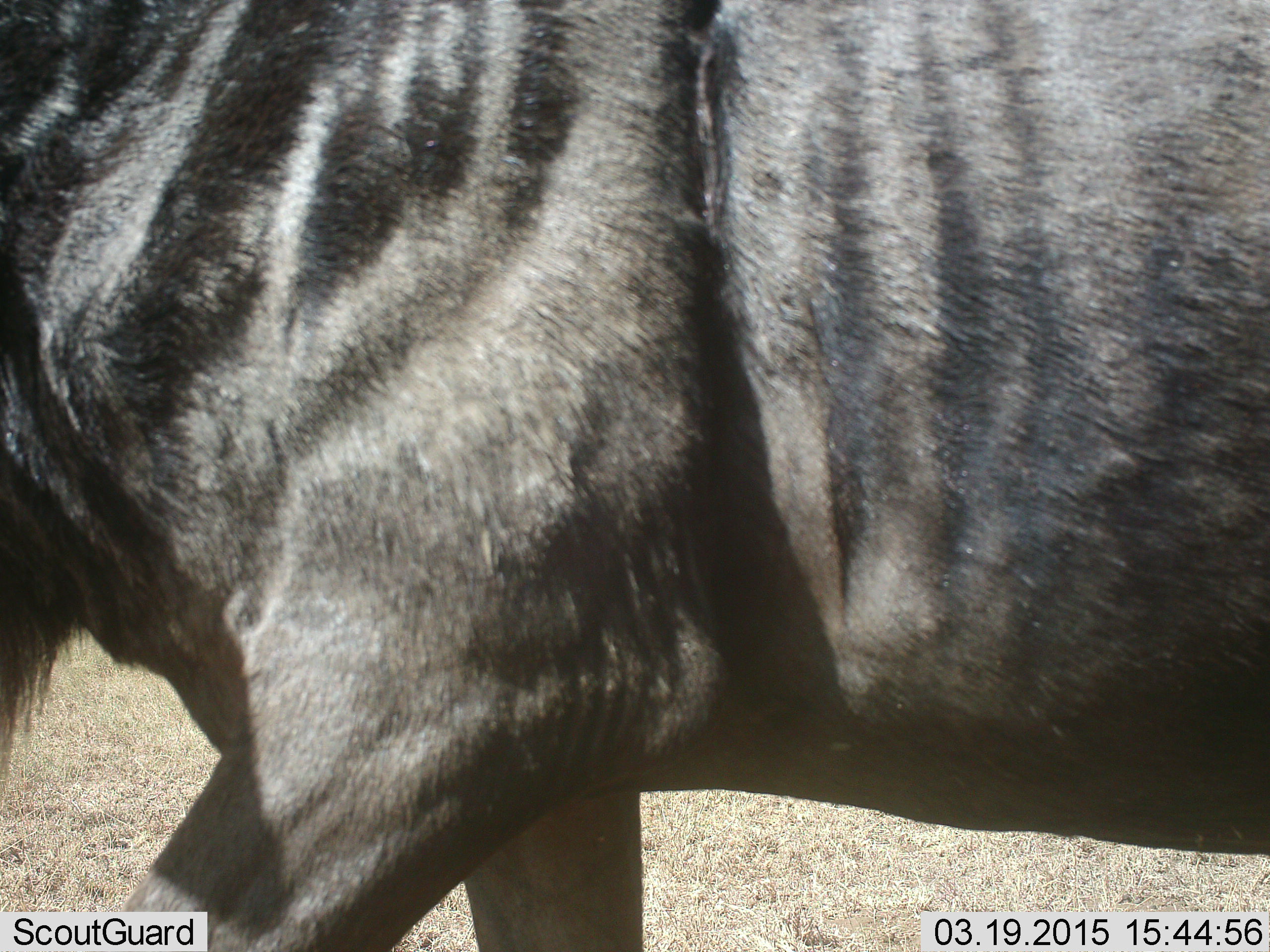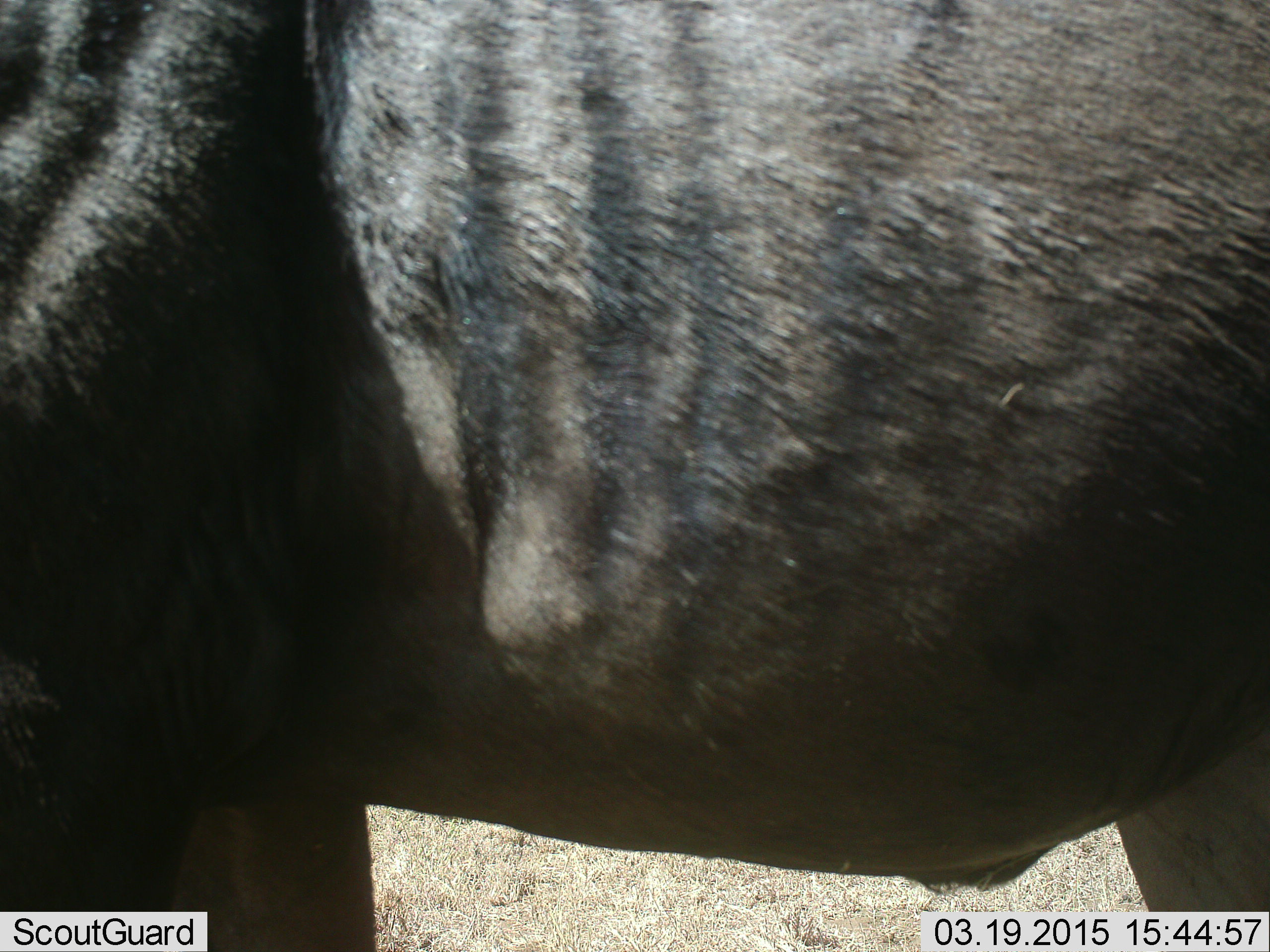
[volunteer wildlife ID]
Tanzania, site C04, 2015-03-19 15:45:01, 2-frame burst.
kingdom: Animalia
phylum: Chordata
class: Mammalia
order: Artiodactyla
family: Bovidae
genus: Connochaetes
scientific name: Connochaetes taurinus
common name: blue wildebeest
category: wildebeest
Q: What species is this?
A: Wildebeest (blue wildebeest) (Connochaetes taurinus).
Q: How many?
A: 1.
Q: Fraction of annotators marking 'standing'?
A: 50%.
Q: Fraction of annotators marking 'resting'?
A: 0%.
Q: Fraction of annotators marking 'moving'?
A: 50%.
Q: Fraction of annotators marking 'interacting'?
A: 0%.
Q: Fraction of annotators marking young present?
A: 0%.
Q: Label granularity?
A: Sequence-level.